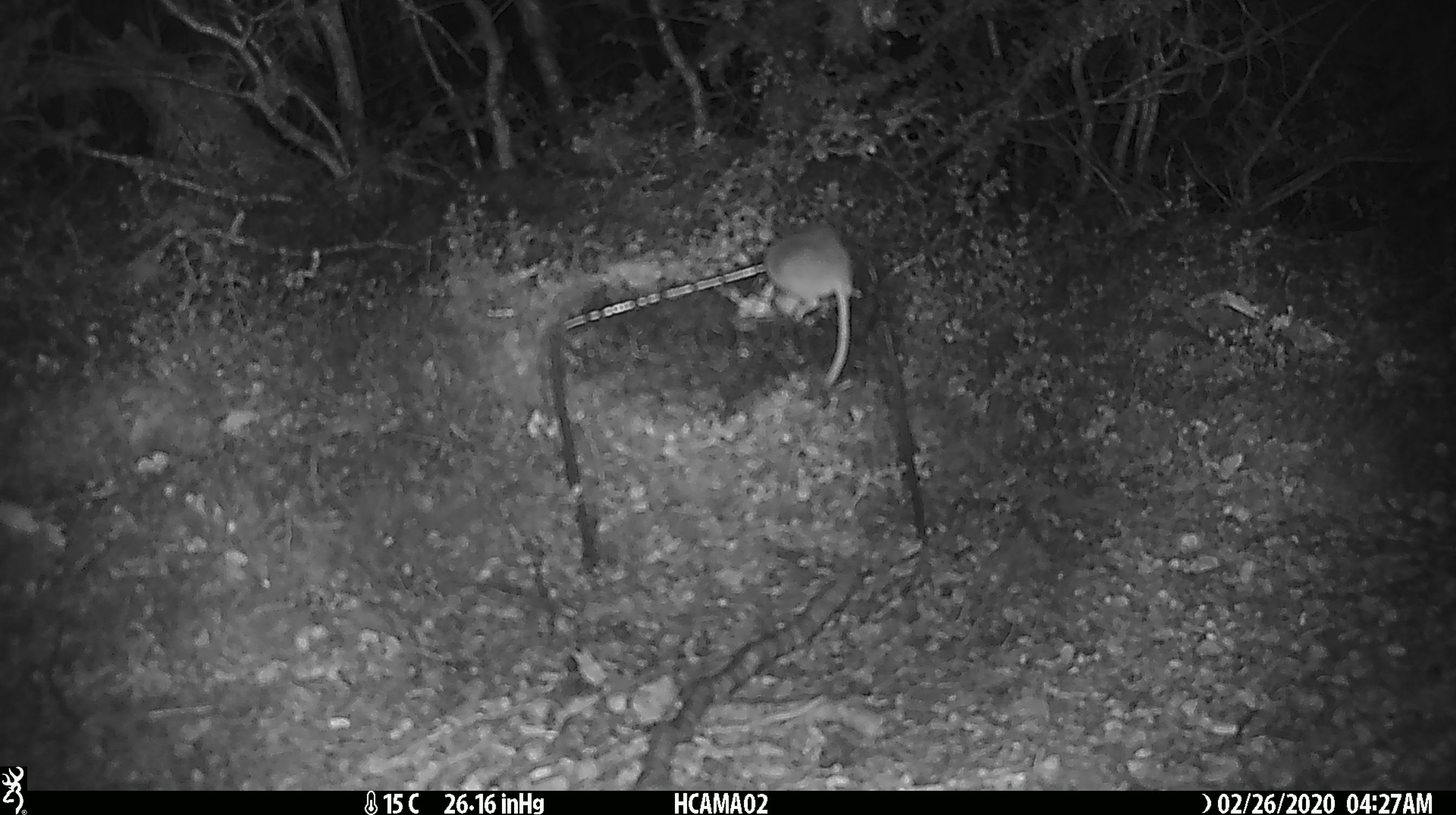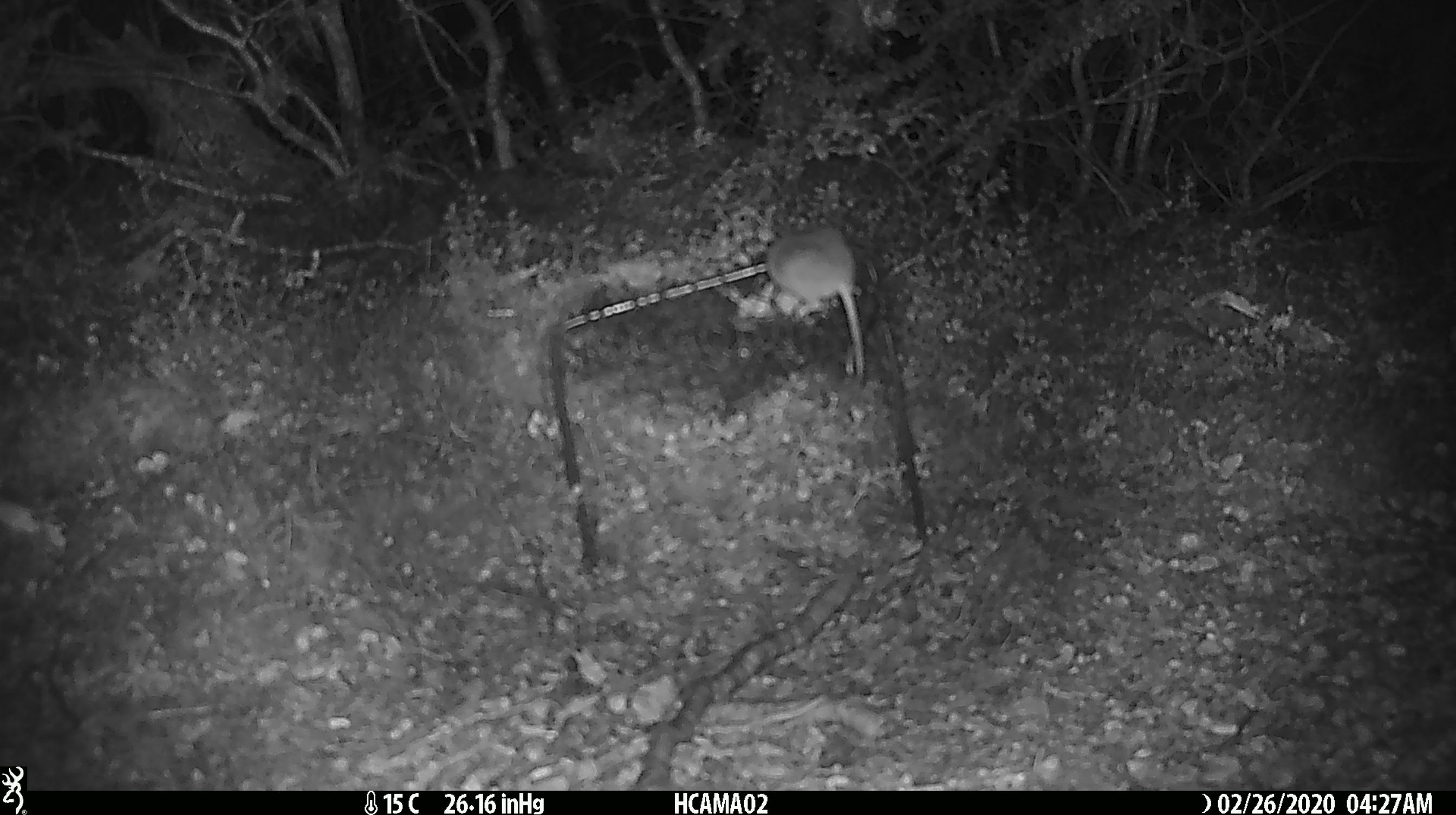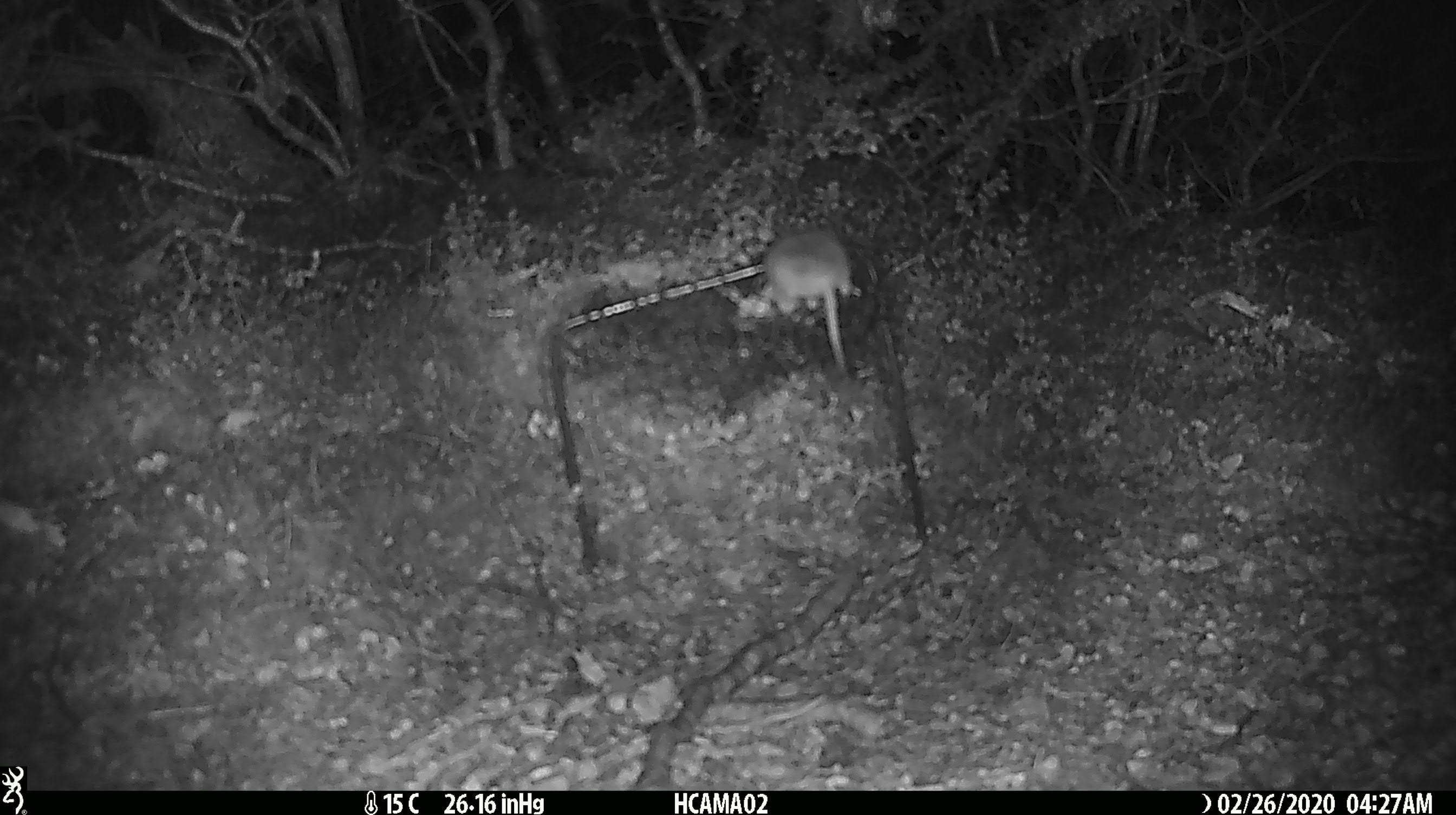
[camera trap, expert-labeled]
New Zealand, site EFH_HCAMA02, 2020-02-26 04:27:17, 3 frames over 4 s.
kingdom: Animalia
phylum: Chordata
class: Mammalia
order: Rodentia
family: Muridae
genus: Mus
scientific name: Mus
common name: mouse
Mouse (Mus).